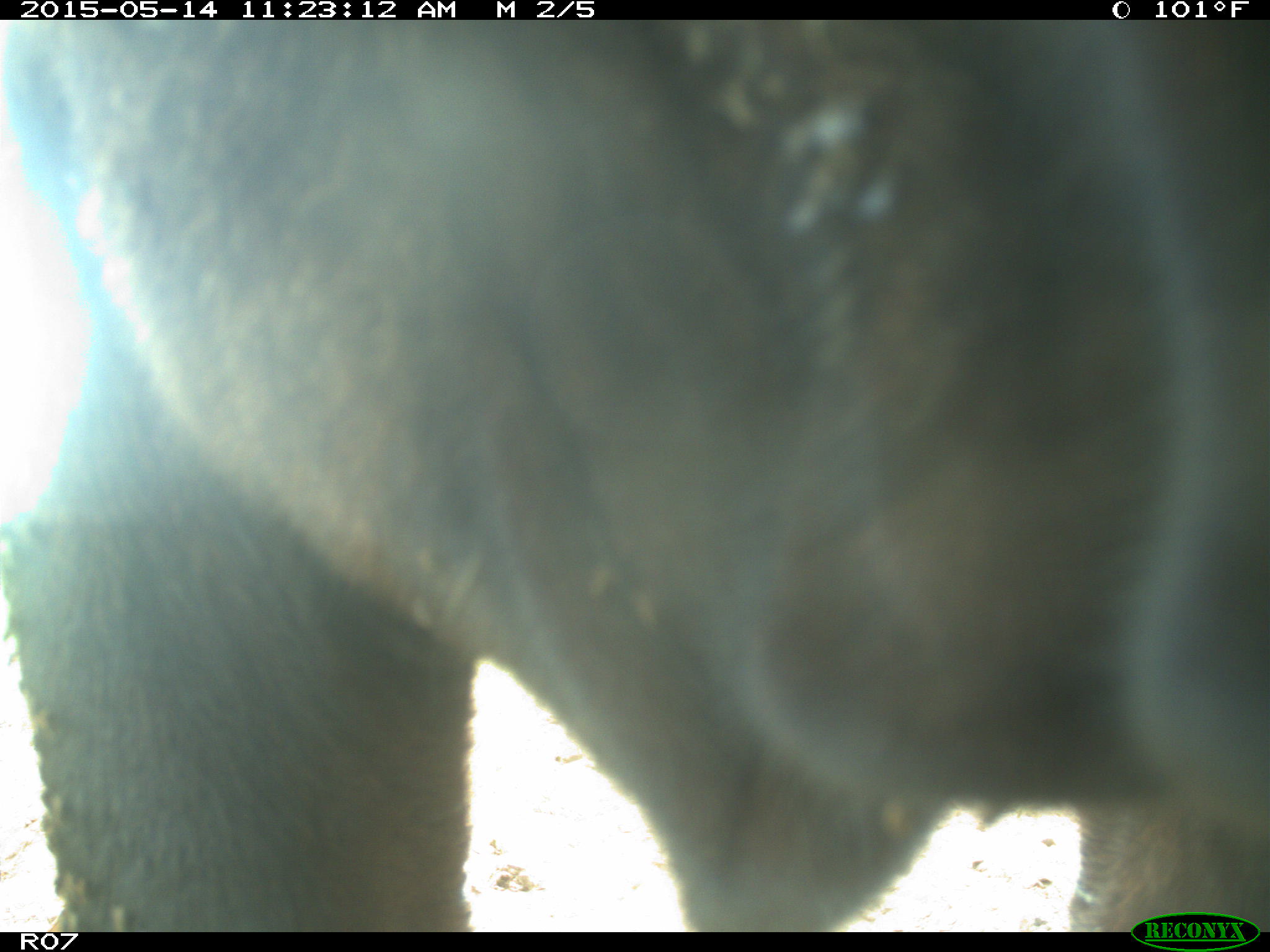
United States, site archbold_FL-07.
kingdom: Animalia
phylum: Chordata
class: Mammalia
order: Artiodactyla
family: Bovidae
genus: Bos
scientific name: Bos taurus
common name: domestic cow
Bos taurus (domestic cow).